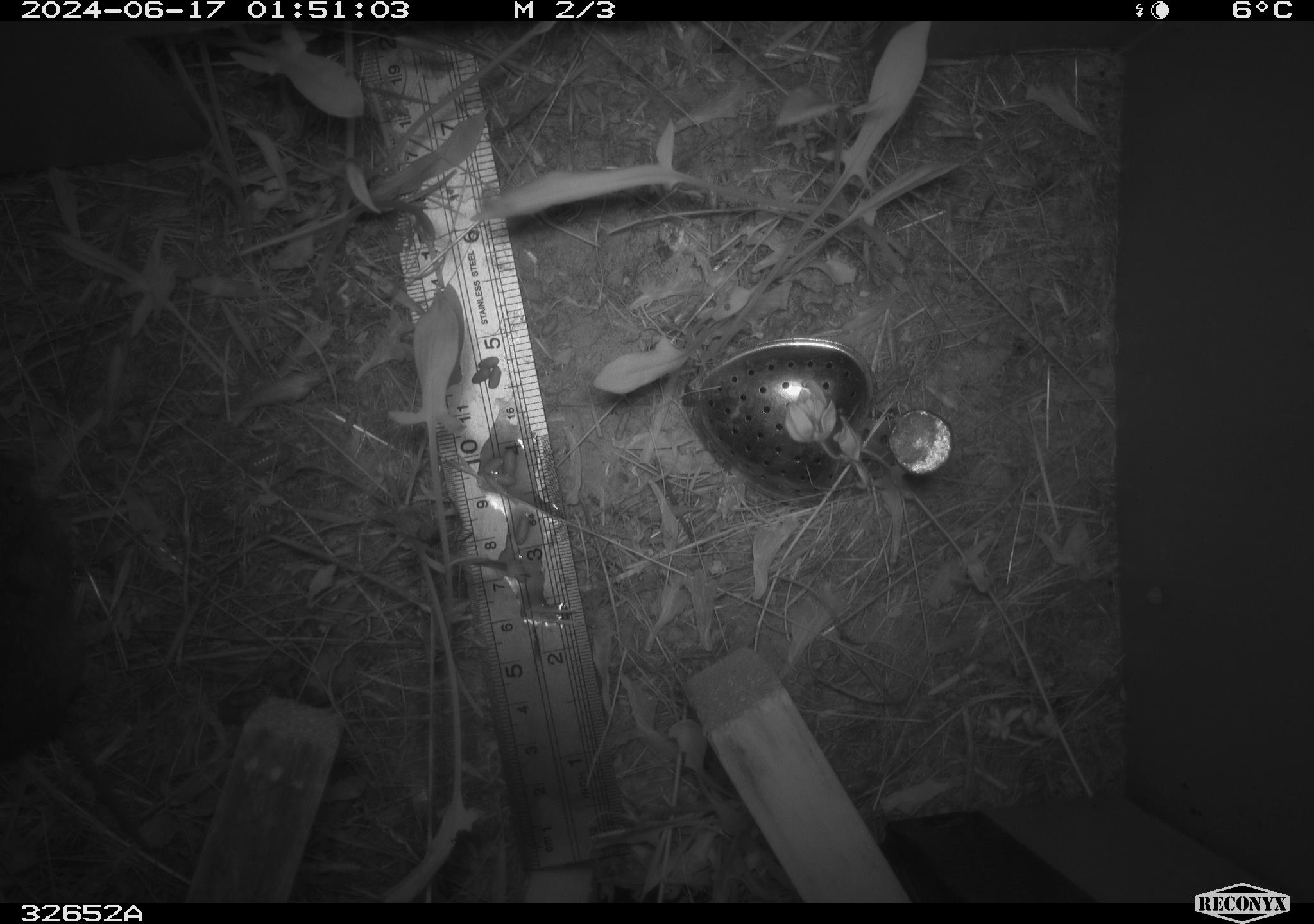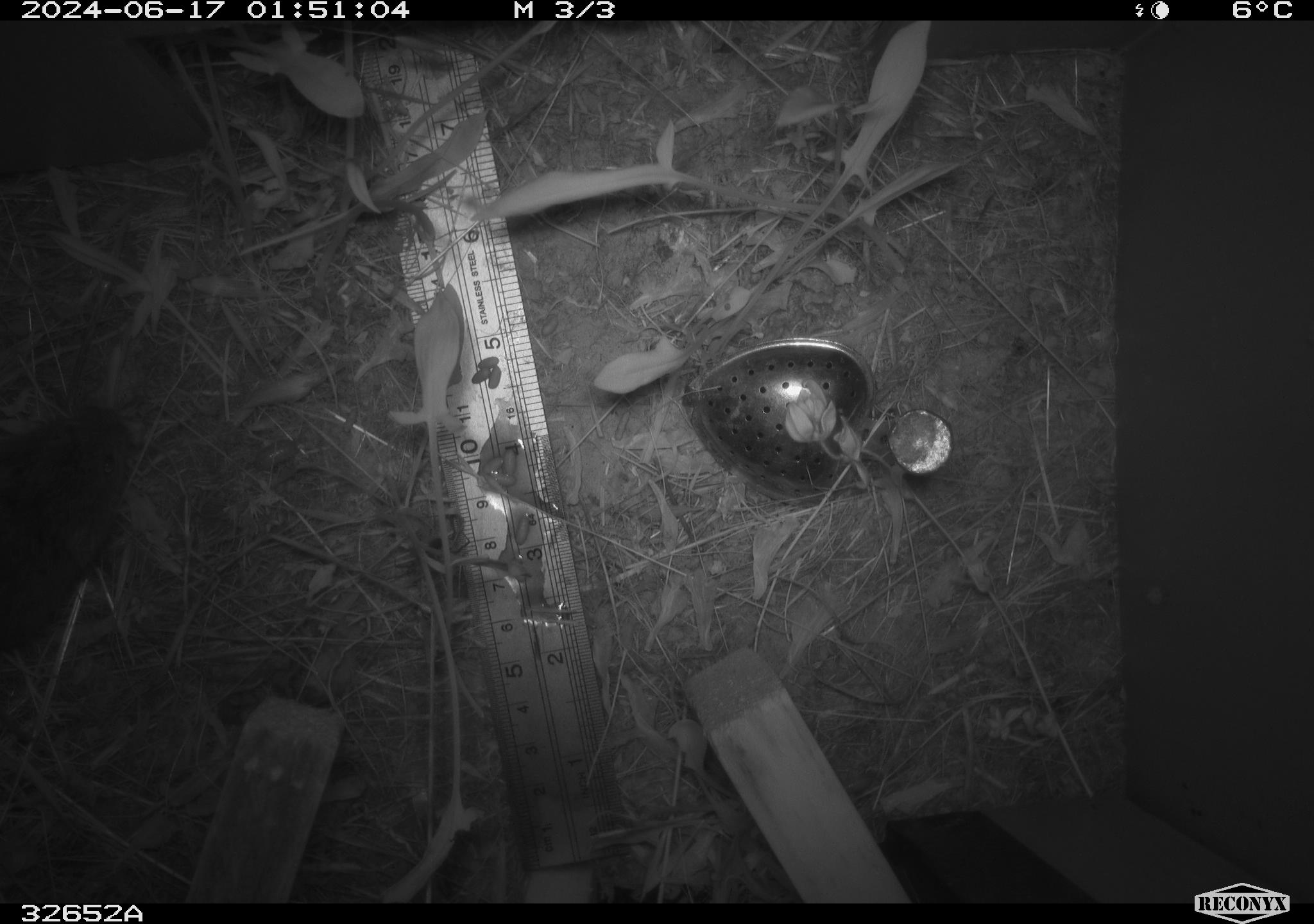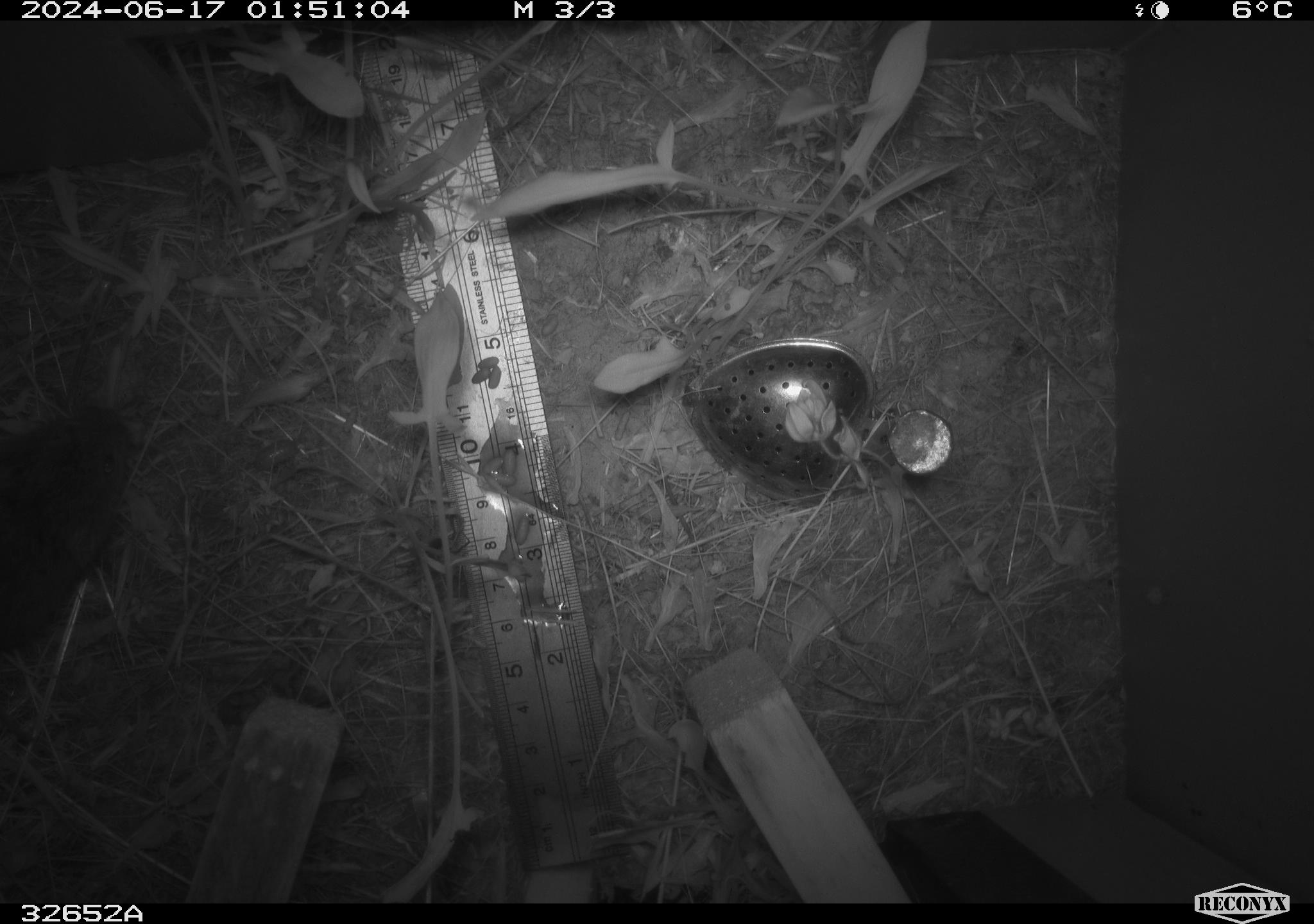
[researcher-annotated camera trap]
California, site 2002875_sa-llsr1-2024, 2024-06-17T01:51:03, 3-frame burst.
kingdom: Animalia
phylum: Chordata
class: Mammalia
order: Rodentia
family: Cricetidae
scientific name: Arvicolinae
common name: voles, lemmings, and muskrats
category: arvicolinae subfamily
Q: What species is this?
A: Arvicolinae subfamily (voles, lemmings, and muskrats) (Arvicolinae).